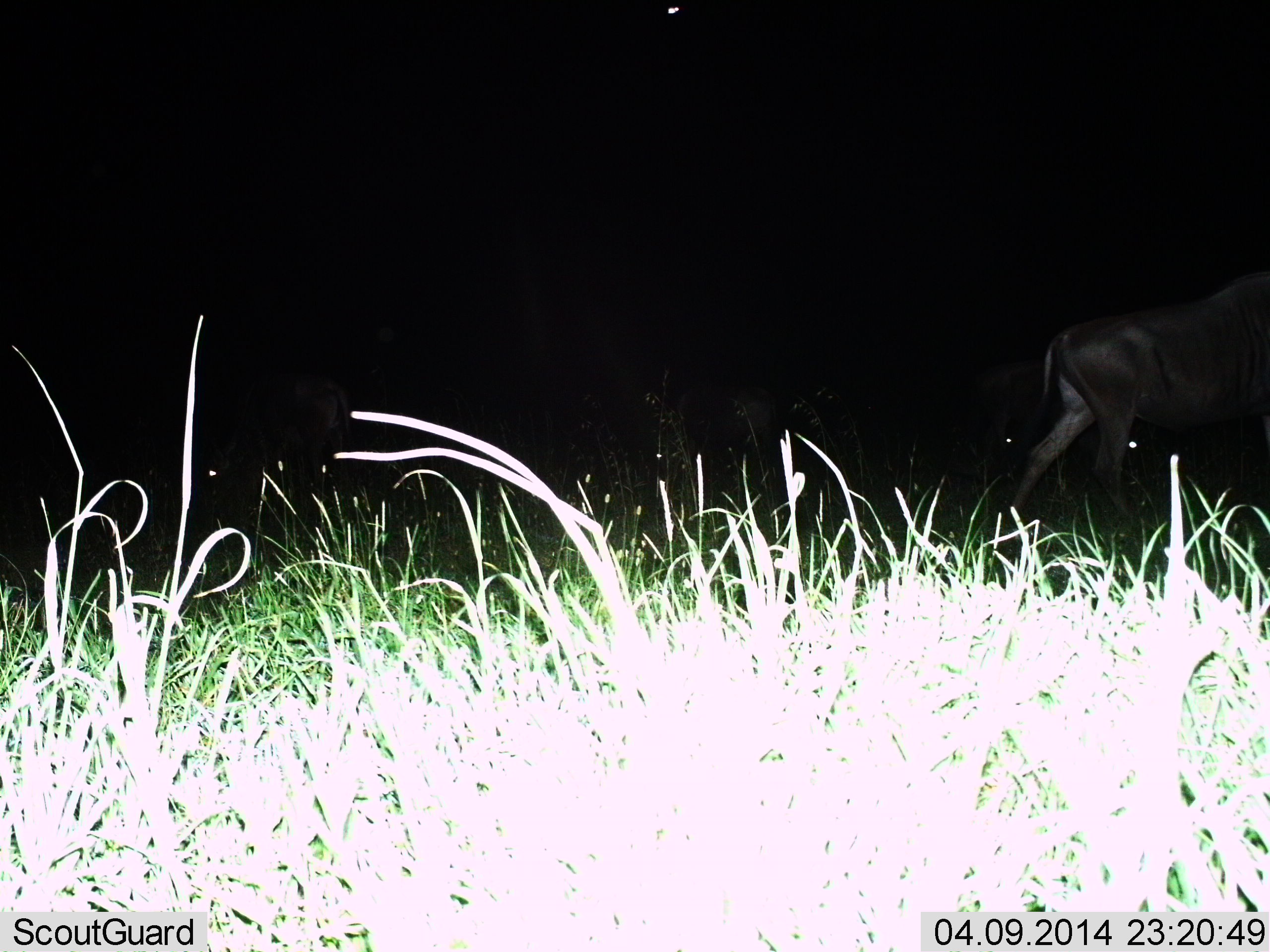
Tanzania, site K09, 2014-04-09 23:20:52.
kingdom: Animalia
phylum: Chordata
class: Mammalia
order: Artiodactyla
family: Bovidae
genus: Connochaetes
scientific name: Connochaetes taurinus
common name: blue wildebeest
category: wildebeest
Wildebeest (blue wildebeest) (Connochaetes taurinus), count 1. Behavior (volunteer vote fractions): standing 20%, resting 0%, moving 90%, interacting 0%. Young present (vote fraction): 0%. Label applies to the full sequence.